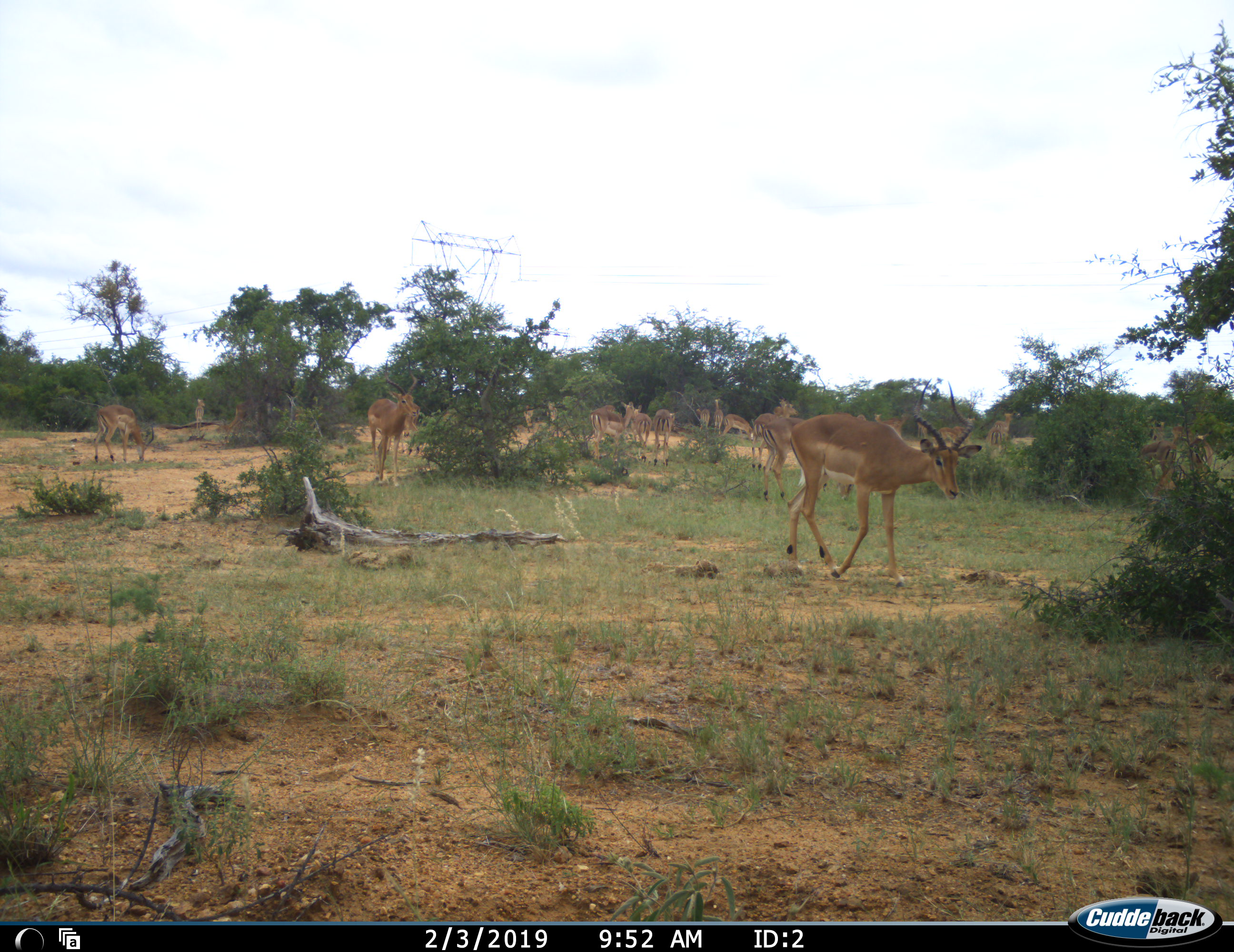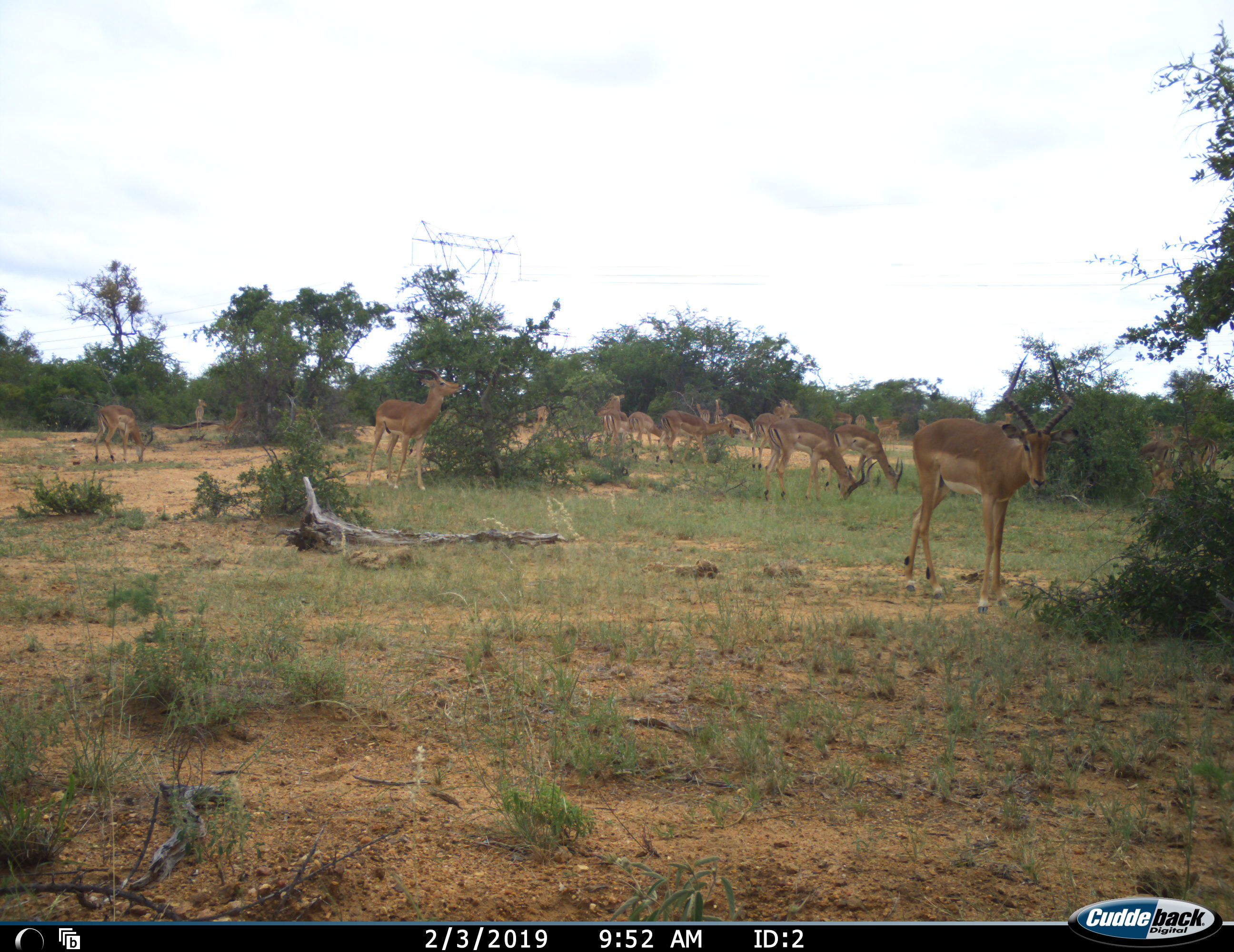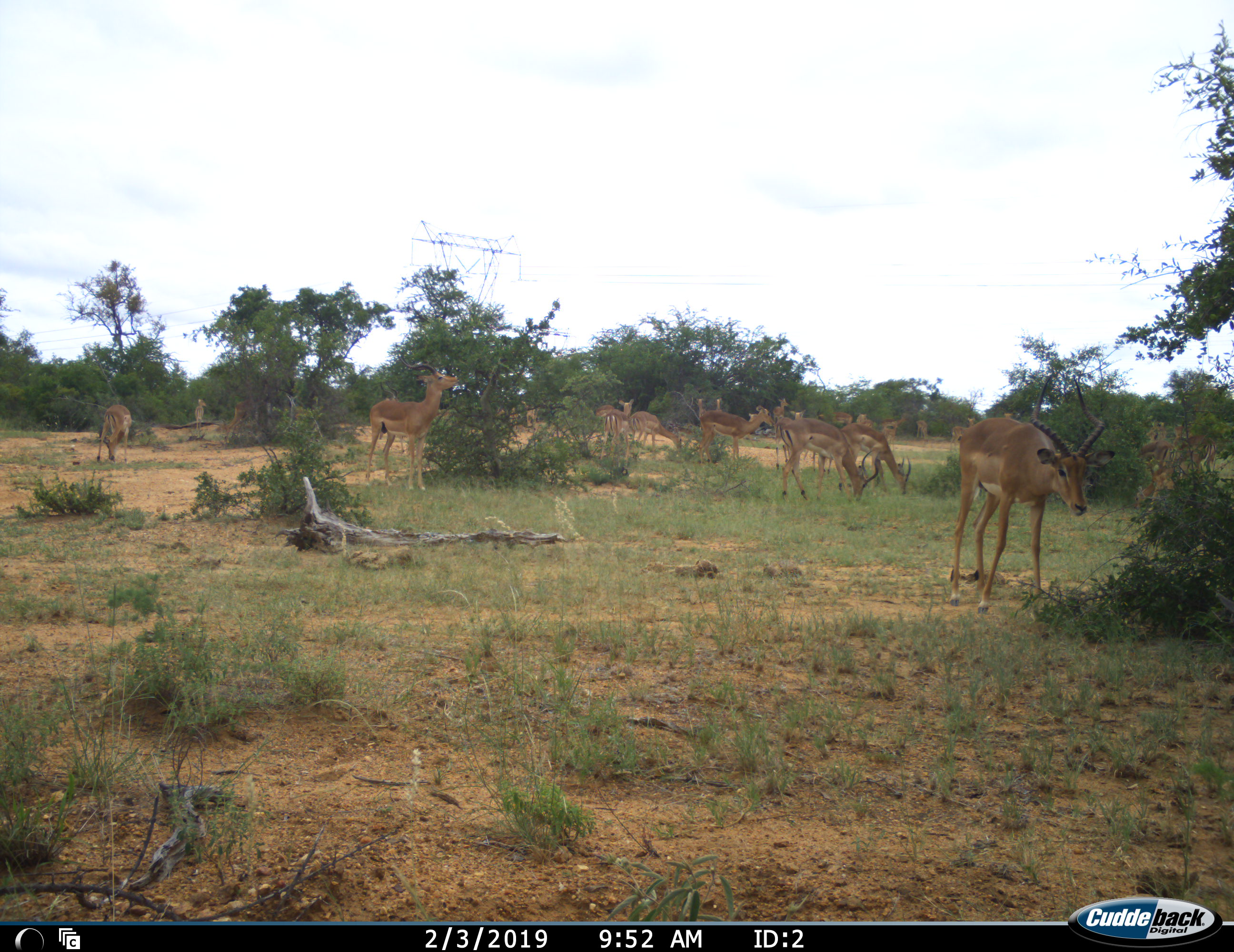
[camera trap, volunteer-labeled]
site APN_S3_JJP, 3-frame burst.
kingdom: Animalia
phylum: Chordata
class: Mammalia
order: Artiodactyla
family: Bovidae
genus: Aepyceros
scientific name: Aepyceros melampus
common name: impala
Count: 11-50.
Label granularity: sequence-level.